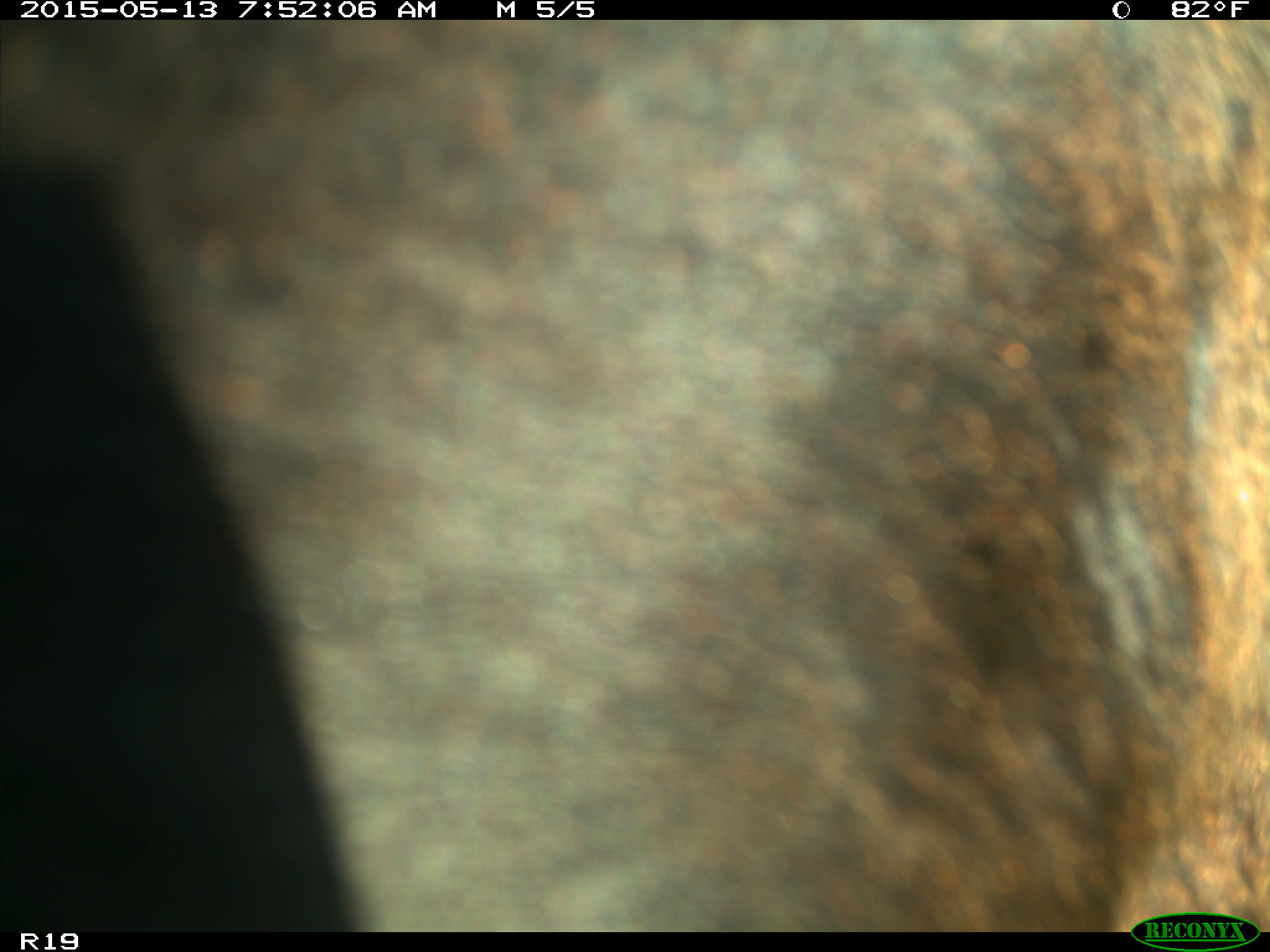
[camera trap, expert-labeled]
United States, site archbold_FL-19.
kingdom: Animalia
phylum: Chordata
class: Mammalia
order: Artiodactyla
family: Bovidae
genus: Bos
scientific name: Bos taurus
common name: domestic cow